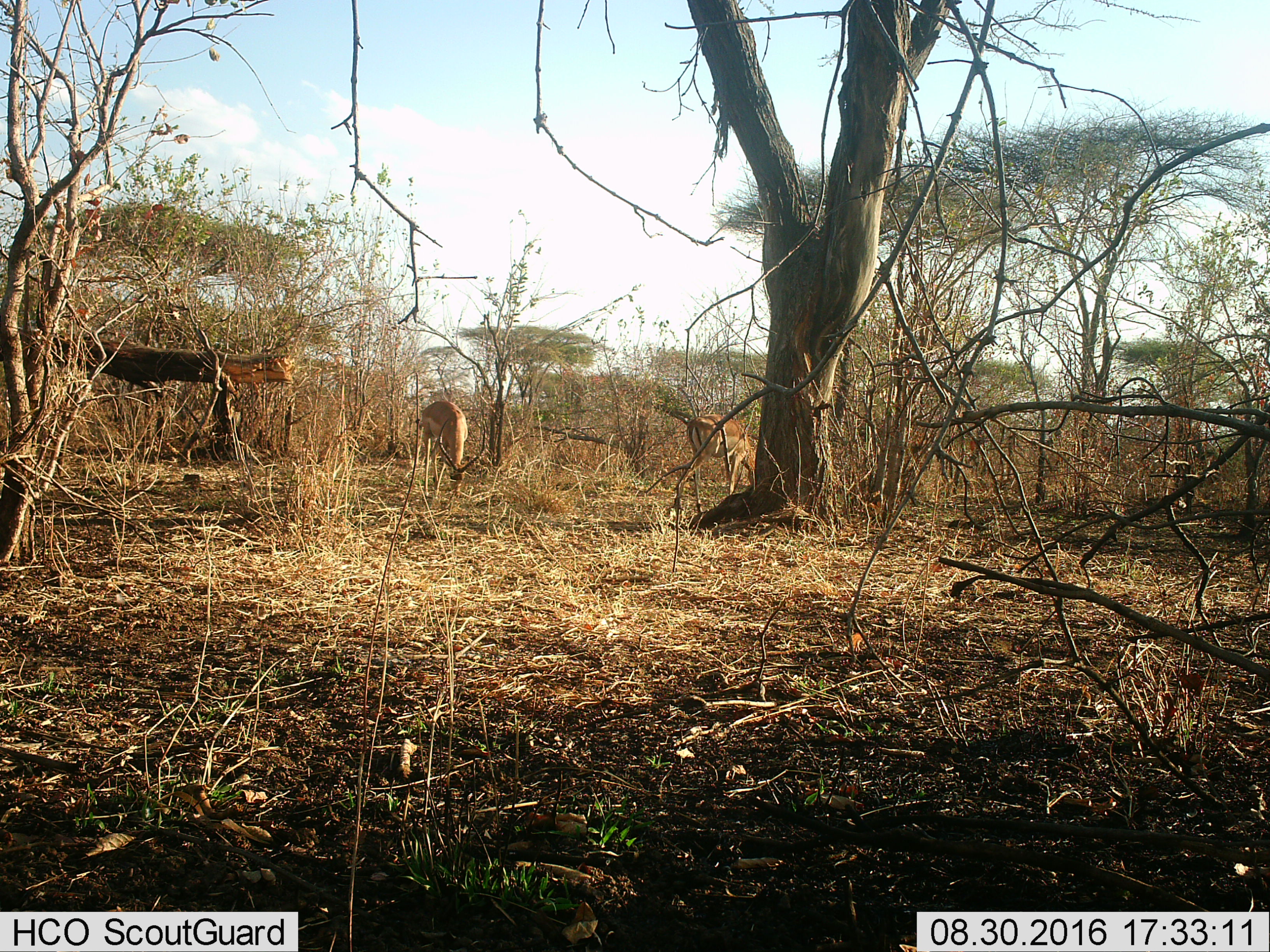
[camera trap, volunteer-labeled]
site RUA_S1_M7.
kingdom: Animalia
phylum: Chordata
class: Mammalia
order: Artiodactyla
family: Bovidae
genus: Aepyceros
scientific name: Aepyceros melampus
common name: impala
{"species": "impala (Aepyceros melampus)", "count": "2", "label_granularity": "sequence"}